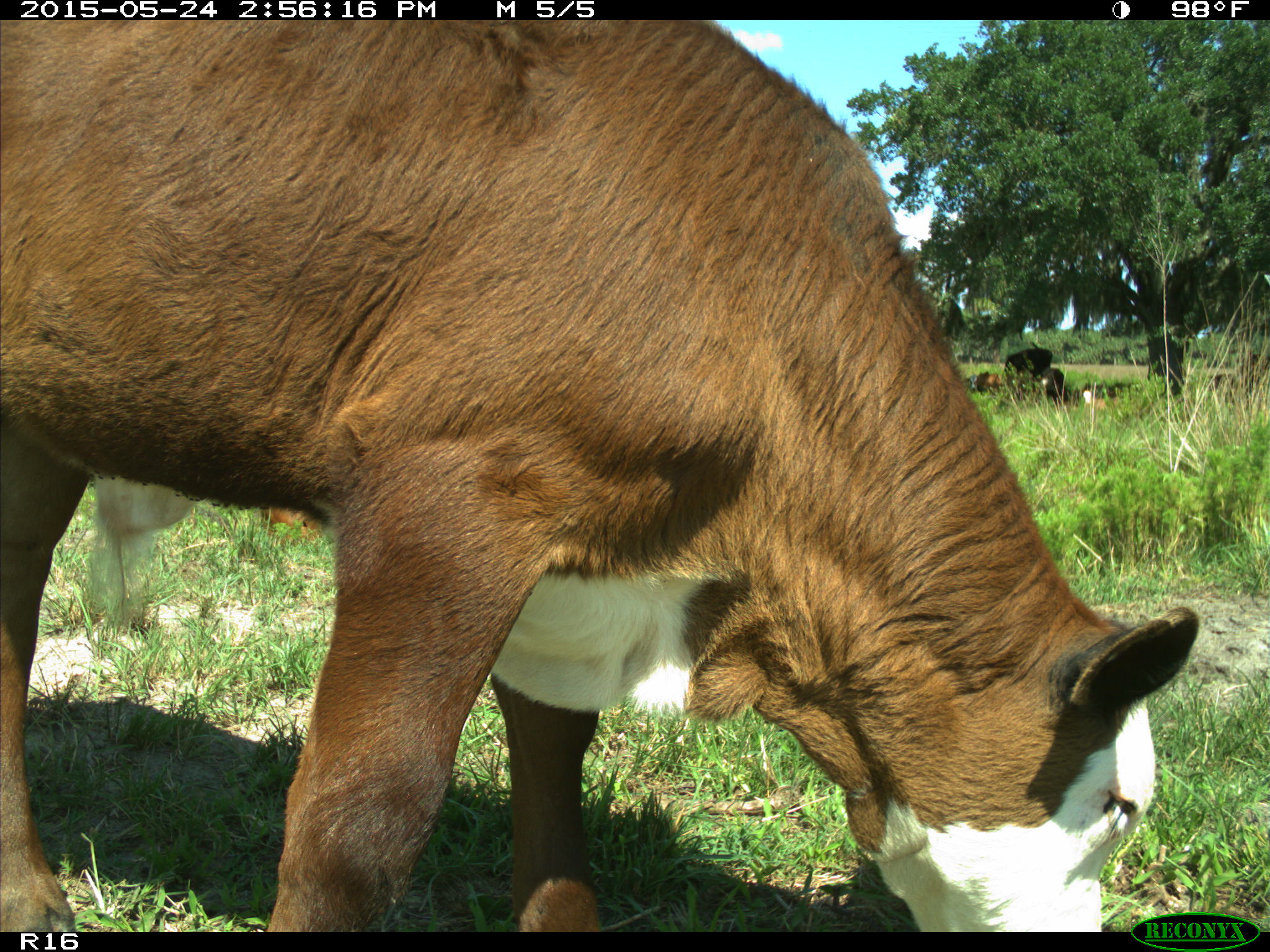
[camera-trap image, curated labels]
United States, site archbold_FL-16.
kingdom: Animalia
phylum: Chordata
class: Mammalia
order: Artiodactyla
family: Bovidae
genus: Bos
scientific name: Bos taurus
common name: domestic cow